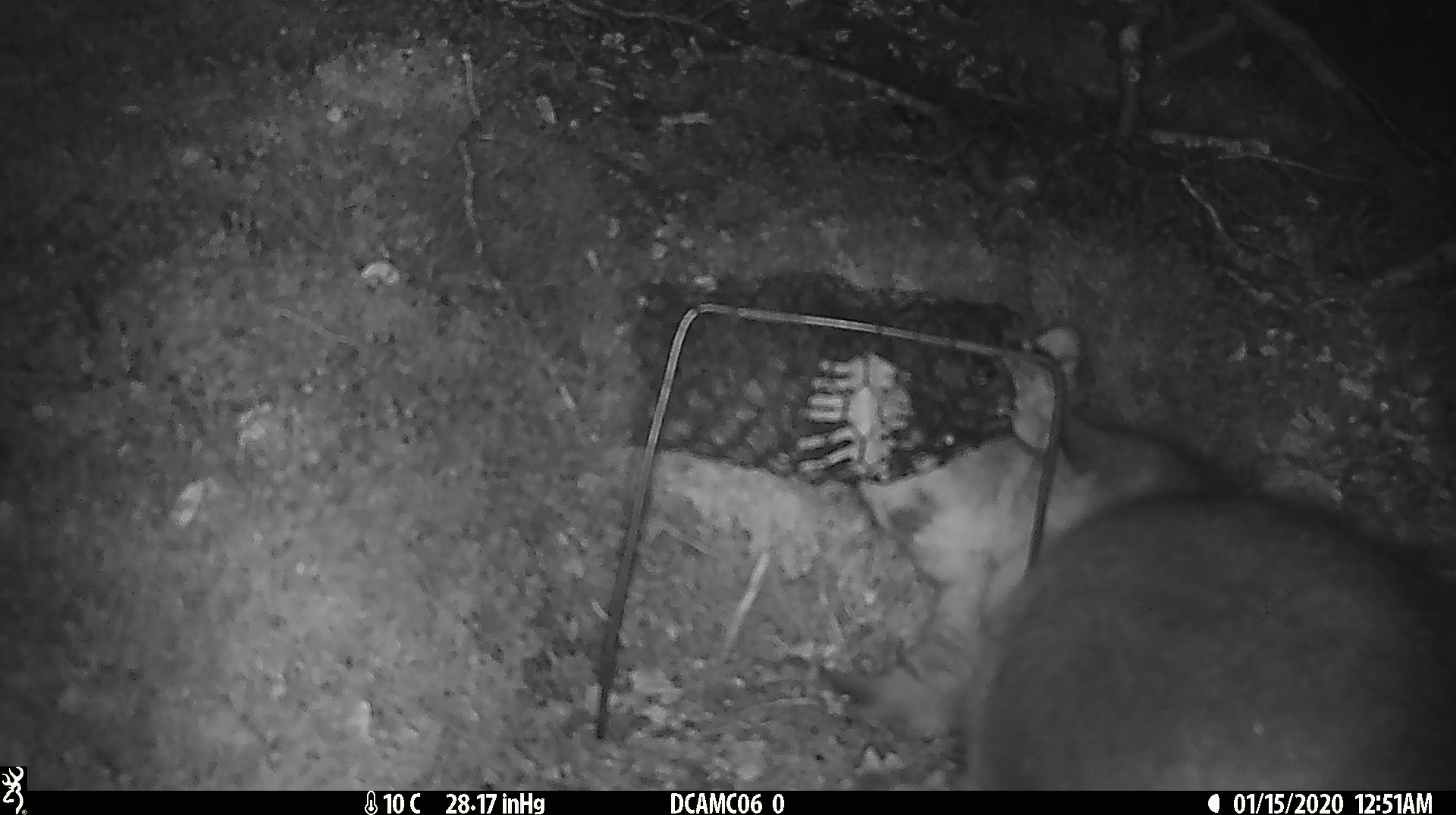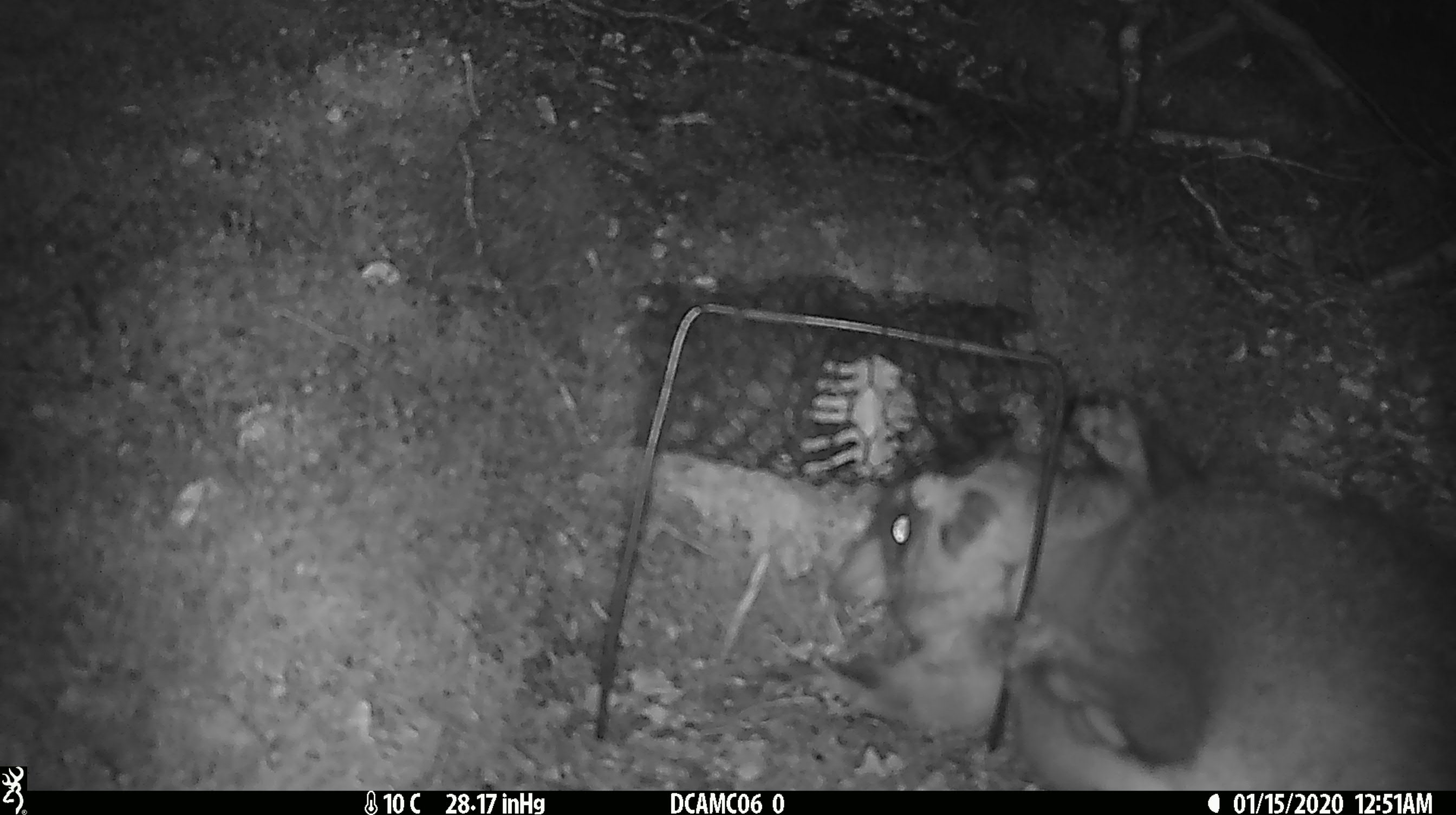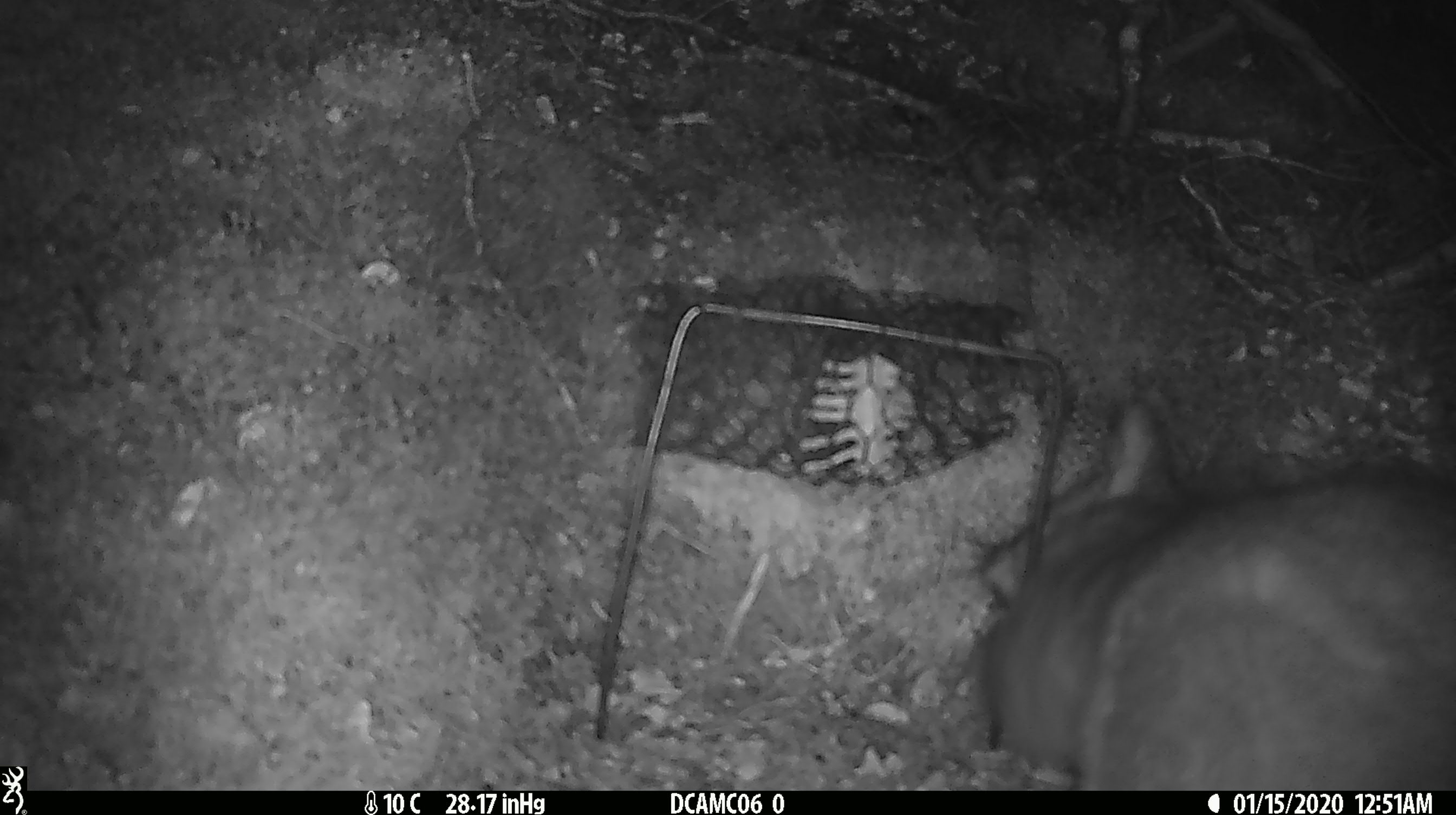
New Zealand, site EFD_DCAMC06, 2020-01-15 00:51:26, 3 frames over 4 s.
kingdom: Animalia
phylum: Chordata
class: Mammalia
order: Diprotodontia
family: Phalangeridae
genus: Trichosurus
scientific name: Trichosurus vulpecula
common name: common brushtail possum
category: possum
Possum (common brushtail possum) (Trichosurus vulpecula).